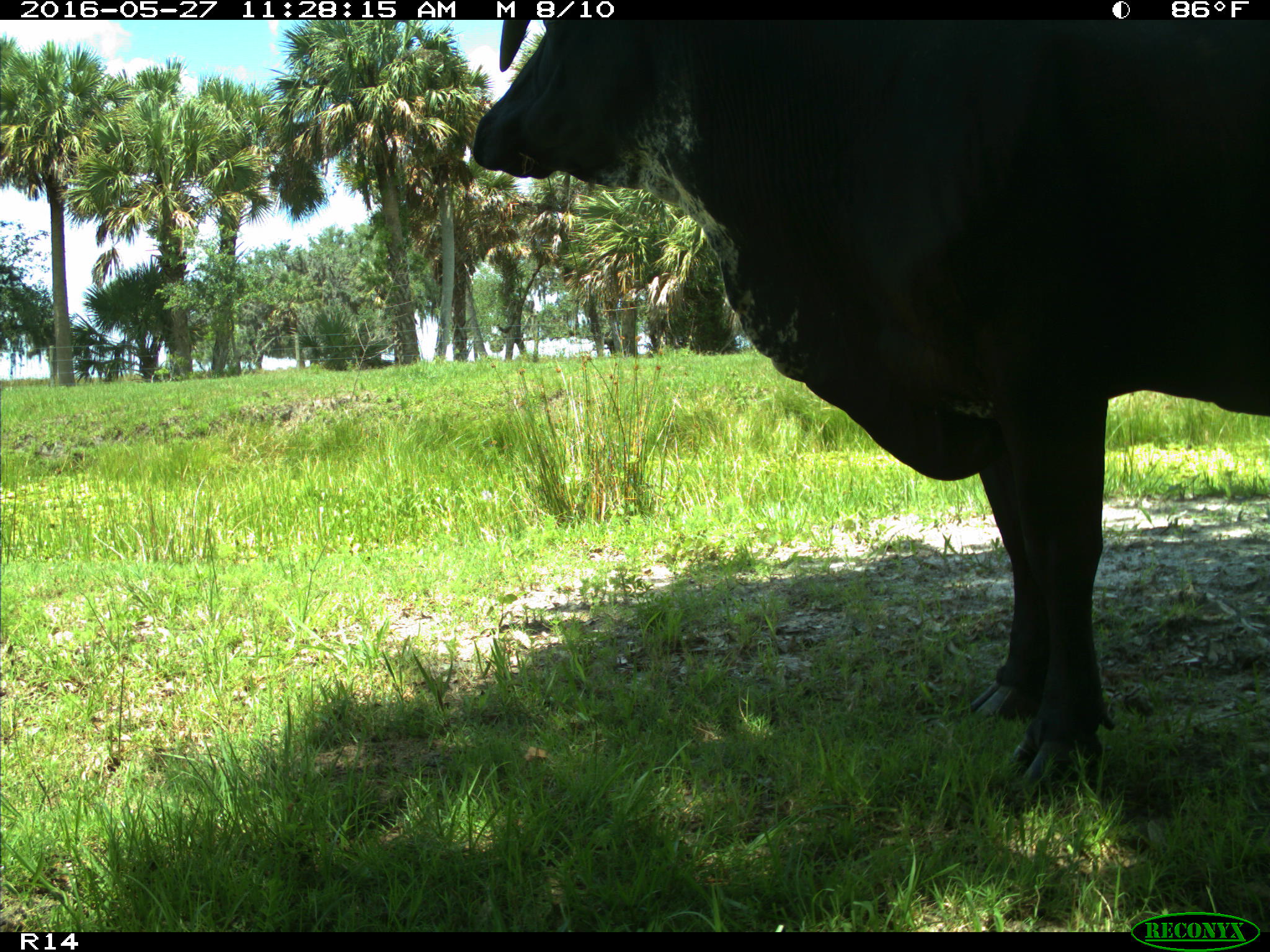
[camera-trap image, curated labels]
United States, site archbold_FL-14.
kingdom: Animalia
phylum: Chordata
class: Mammalia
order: Artiodactyla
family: Bovidae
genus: Bos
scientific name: Bos taurus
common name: domestic cow